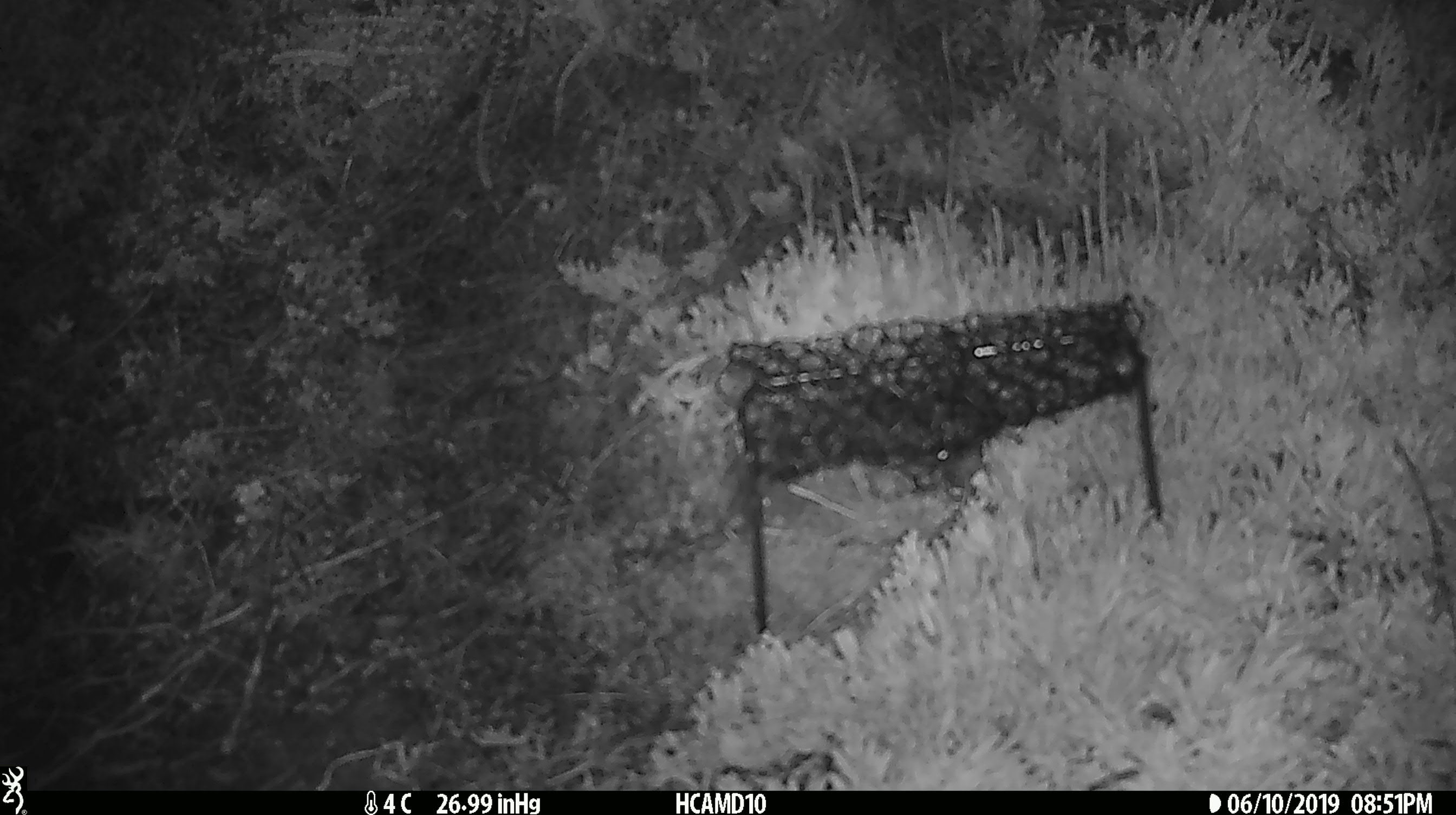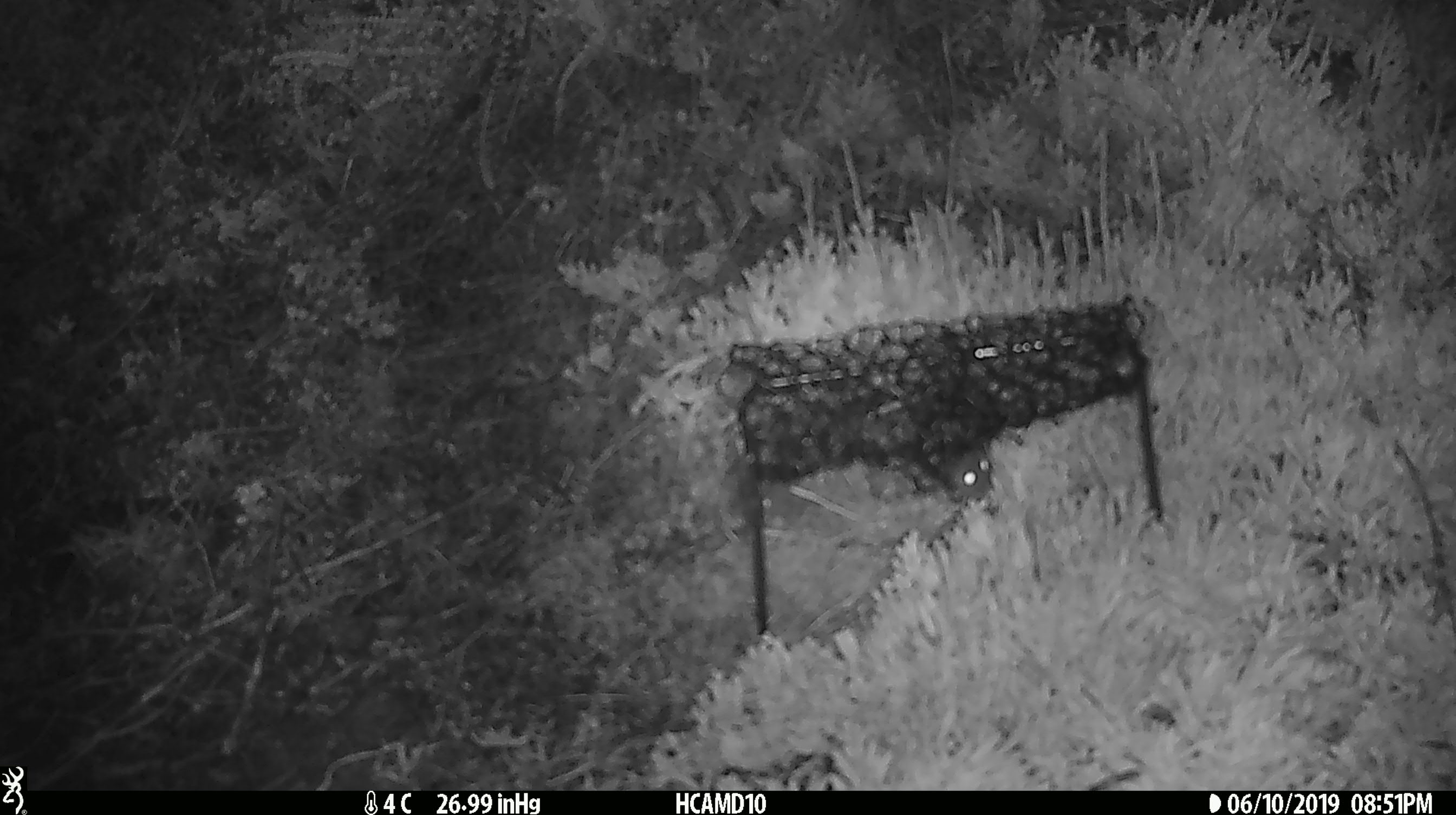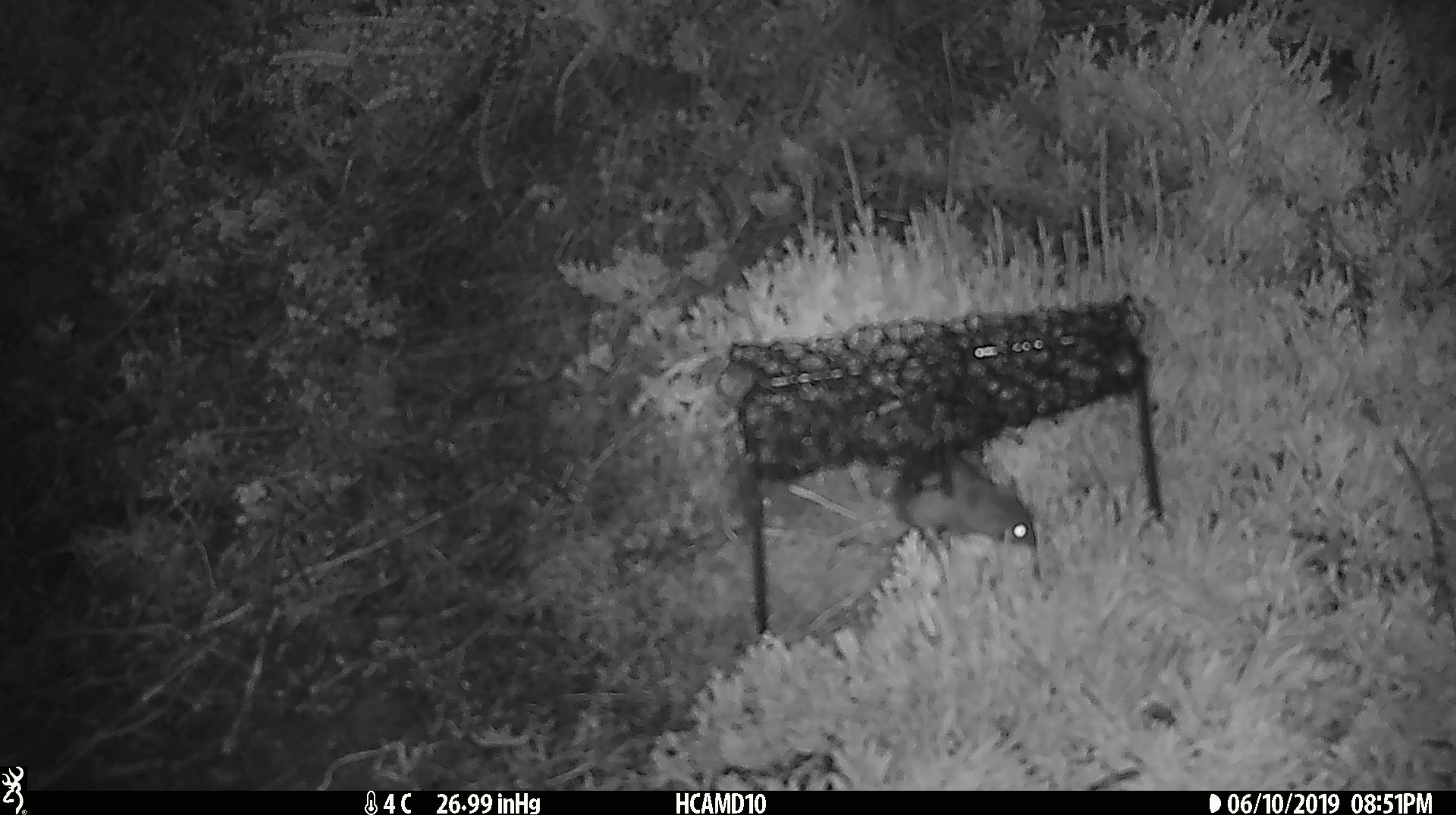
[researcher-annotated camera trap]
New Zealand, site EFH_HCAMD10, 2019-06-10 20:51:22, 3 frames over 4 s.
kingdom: Animalia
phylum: Chordata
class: Mammalia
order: Rodentia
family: Muridae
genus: Mus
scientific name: Mus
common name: mouse